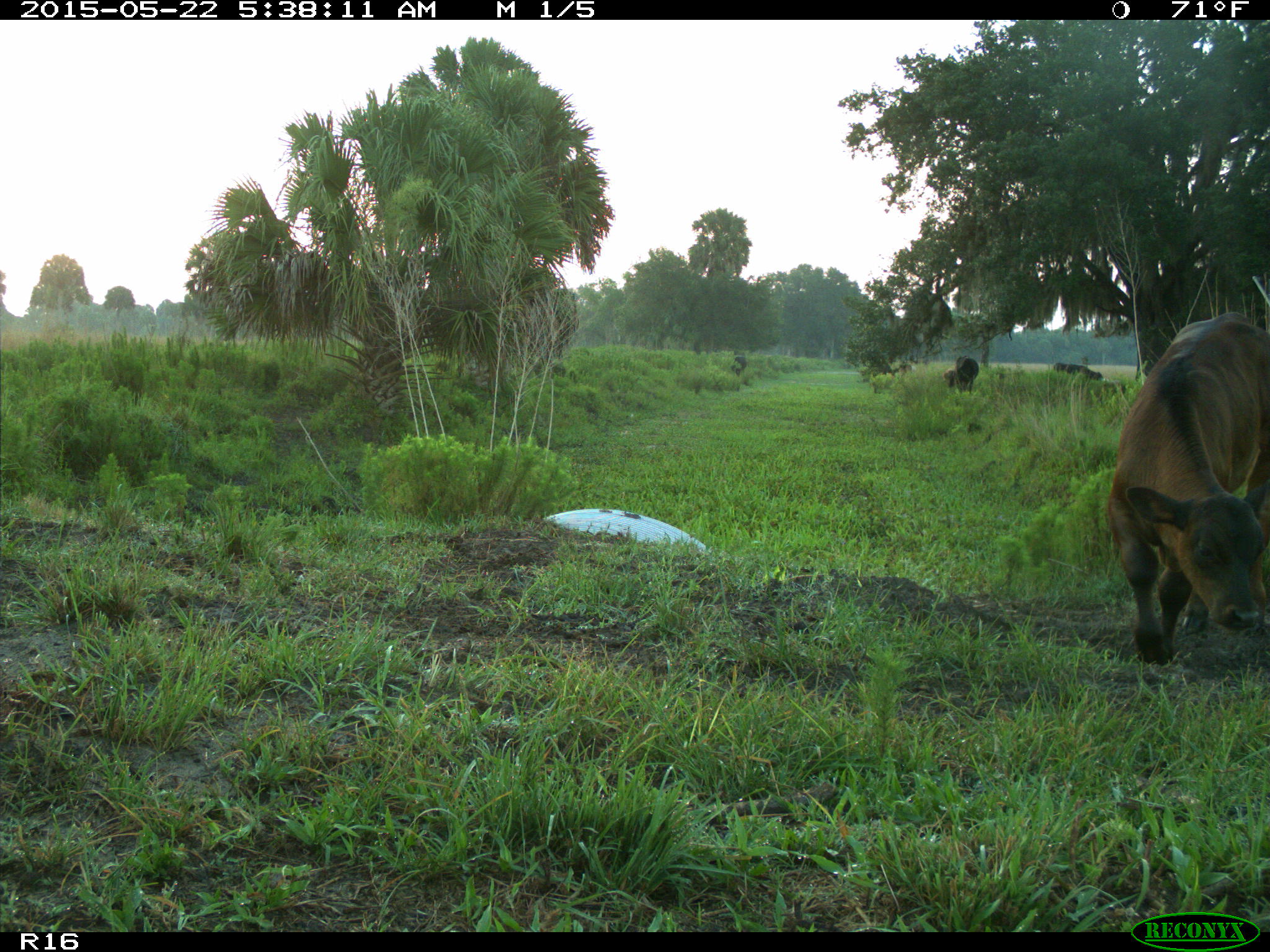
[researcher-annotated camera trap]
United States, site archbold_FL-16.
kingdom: Animalia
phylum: Chordata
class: Mammalia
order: Artiodactyla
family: Bovidae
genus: Bos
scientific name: Bos taurus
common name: domestic cow